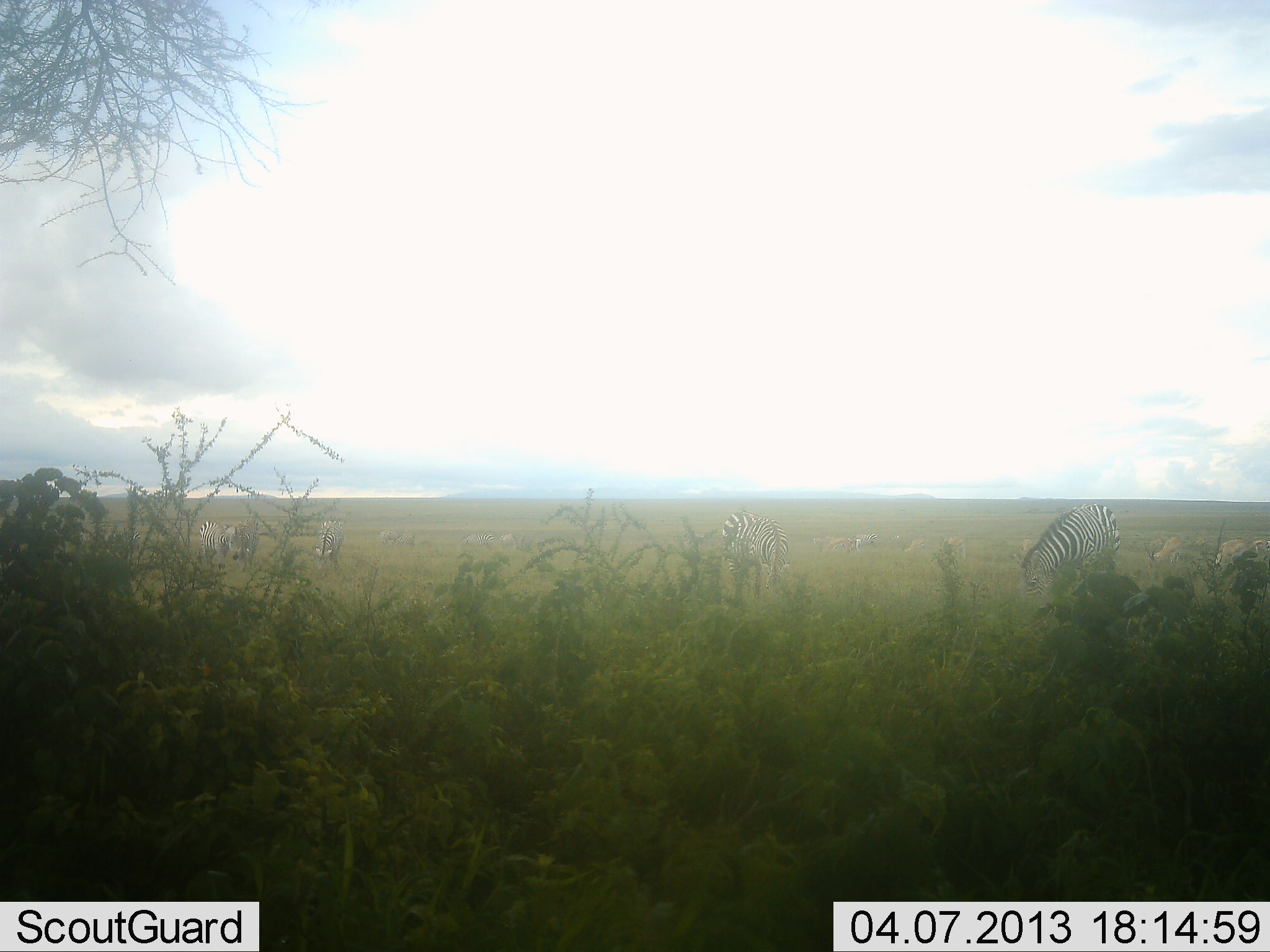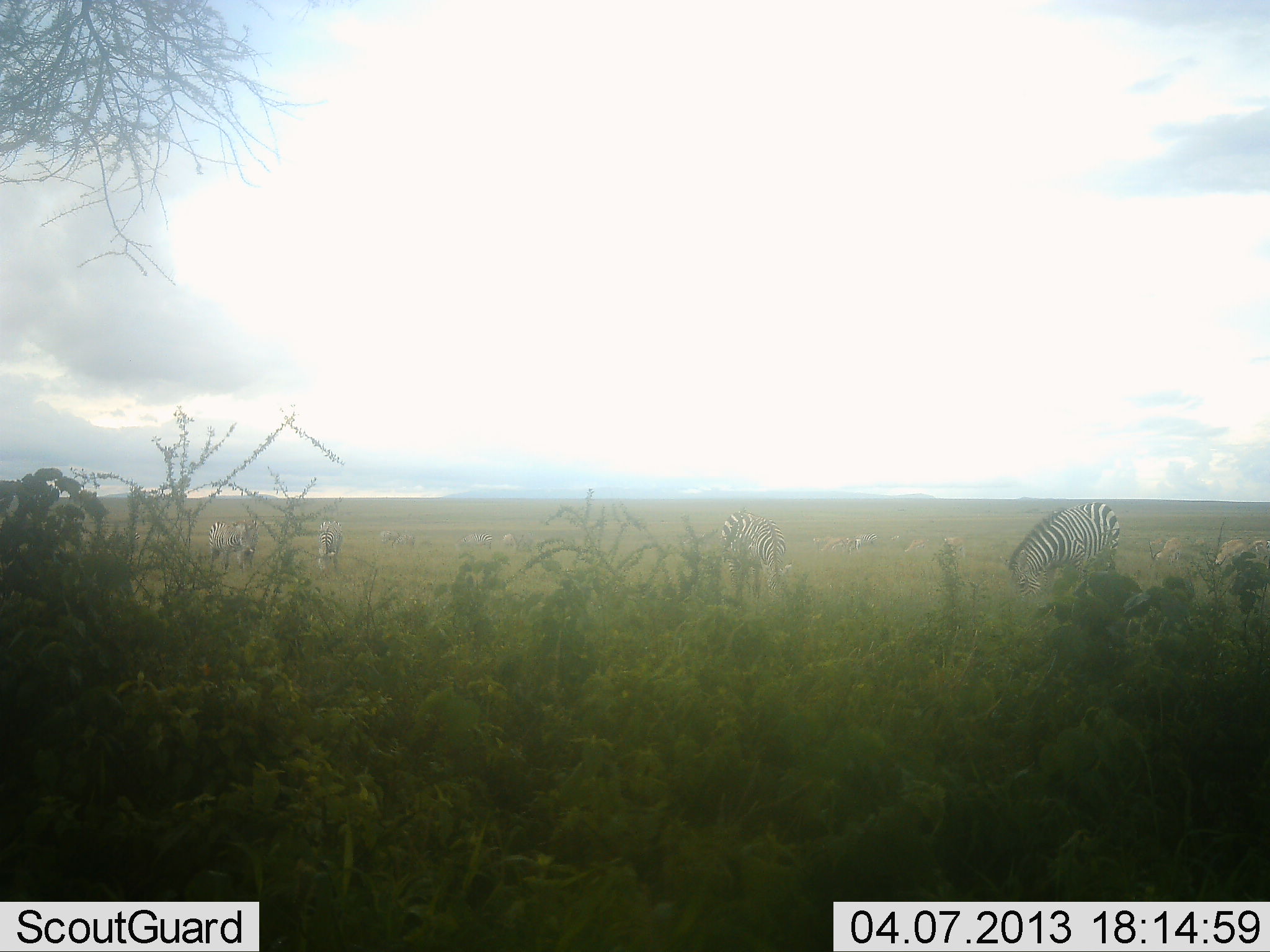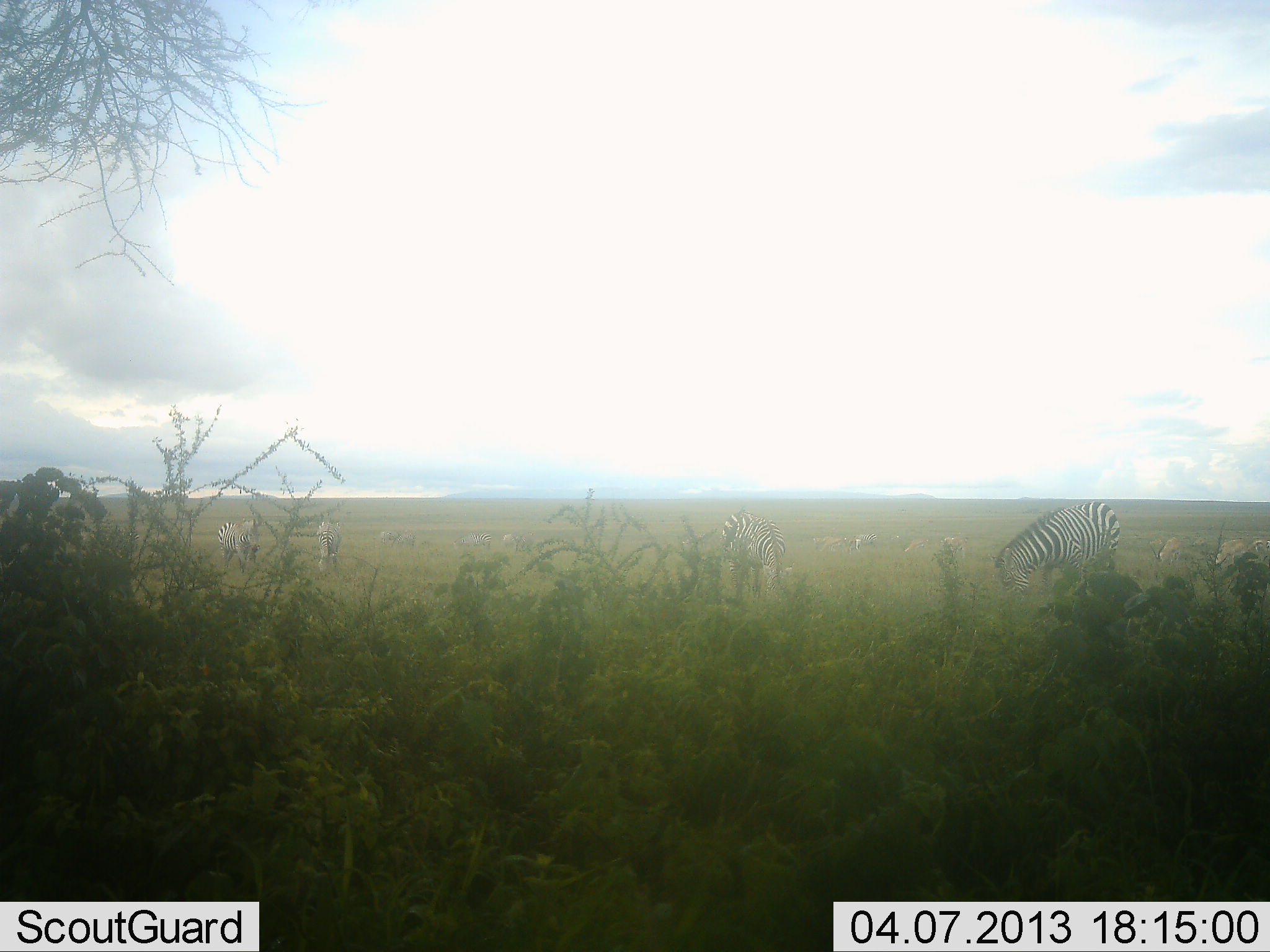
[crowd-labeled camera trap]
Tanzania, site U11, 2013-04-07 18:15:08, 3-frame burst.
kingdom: Animalia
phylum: Chordata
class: Mammalia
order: Perissodactyla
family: Equidae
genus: Equus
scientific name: Equus quagga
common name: plains zebra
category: zebra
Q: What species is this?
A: Zebra (plains zebra) (Equus quagga).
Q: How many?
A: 4.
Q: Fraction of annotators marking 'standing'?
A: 36%.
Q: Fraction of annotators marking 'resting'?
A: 0%.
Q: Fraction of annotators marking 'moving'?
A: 9%.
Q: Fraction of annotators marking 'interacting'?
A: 0%.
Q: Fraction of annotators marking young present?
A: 0%.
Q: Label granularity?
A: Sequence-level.